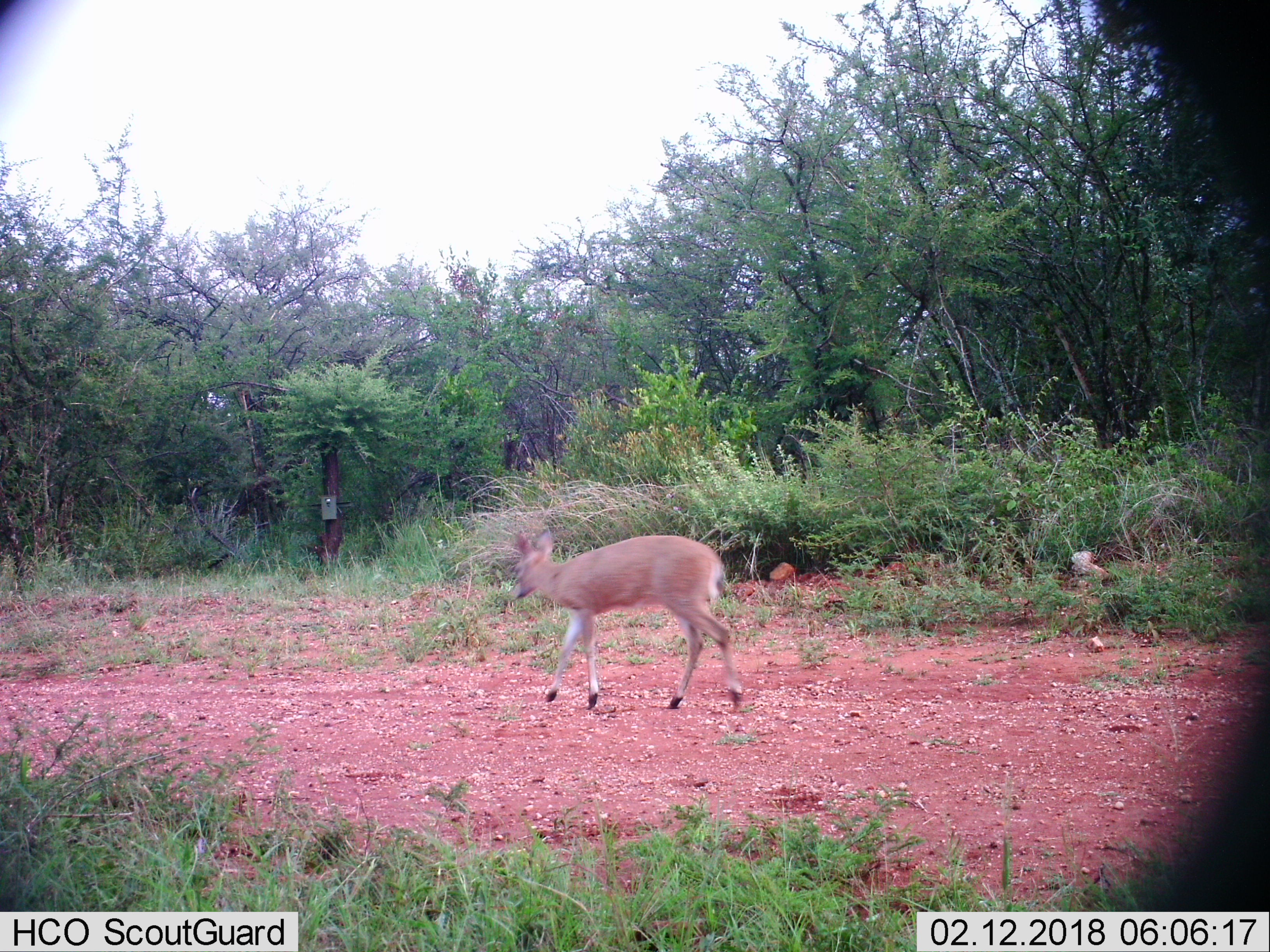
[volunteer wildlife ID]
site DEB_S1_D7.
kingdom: Animalia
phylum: Chordata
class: Mammalia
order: Artiodactyla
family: Bovidae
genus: Sylvicapra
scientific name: Sylvicapra grimmia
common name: common duiker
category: duikercommongrey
Duikercommongrey (common duiker) (Sylvicapra grimmia), count 1. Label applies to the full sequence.